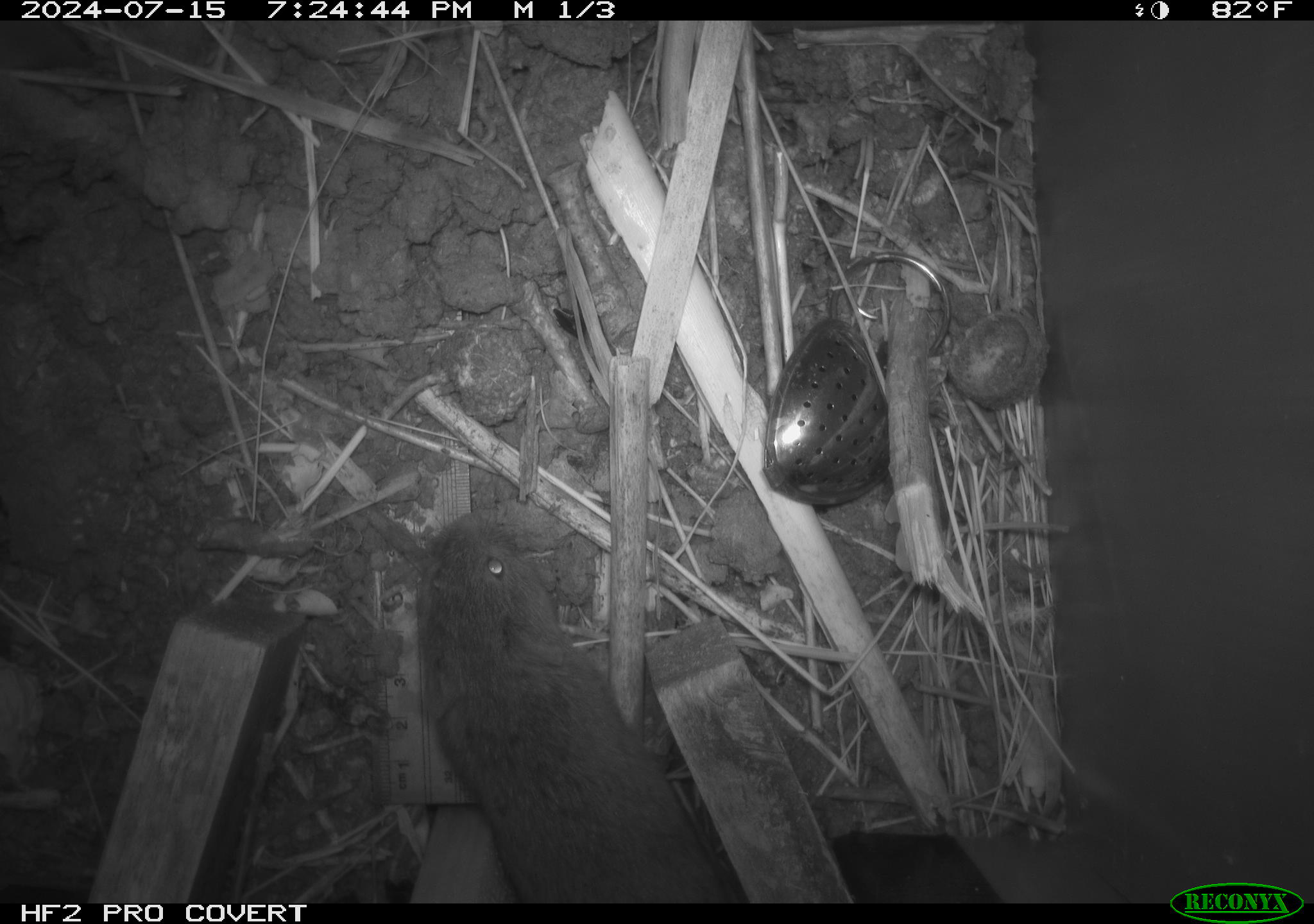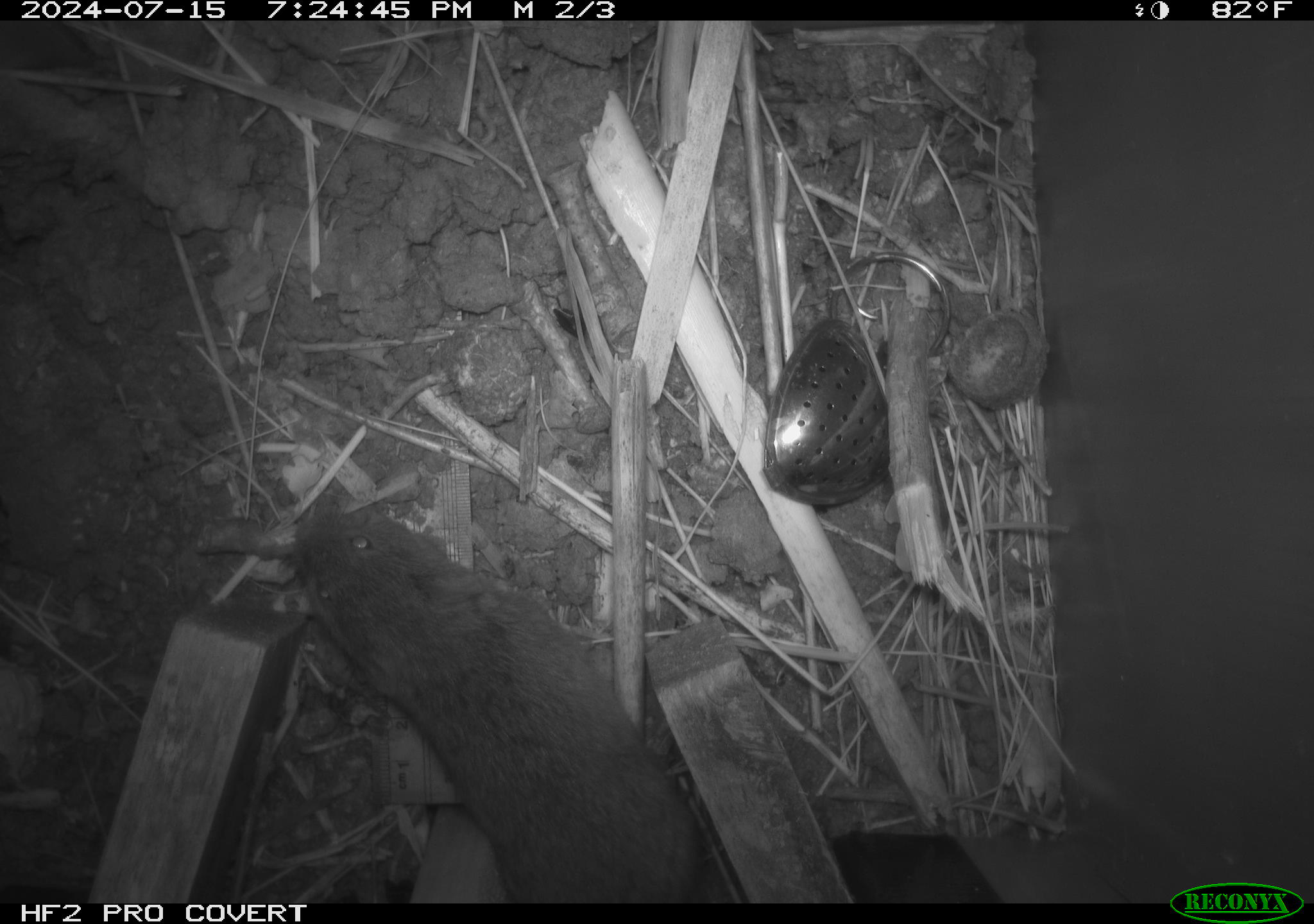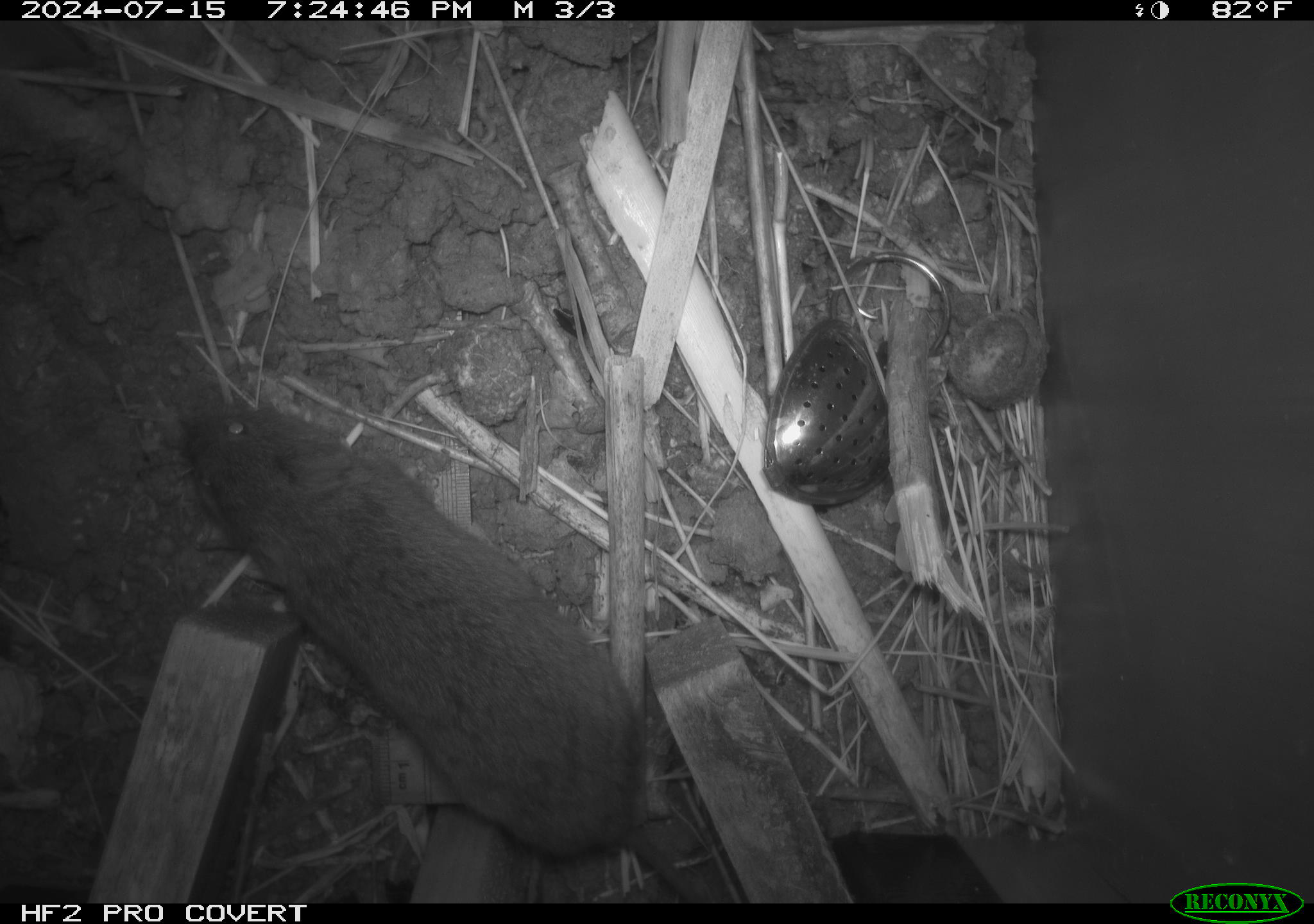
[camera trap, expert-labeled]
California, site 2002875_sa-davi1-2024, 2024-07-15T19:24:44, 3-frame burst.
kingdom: Animalia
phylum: Chordata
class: Mammalia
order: Rodentia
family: Cricetidae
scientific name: Arvicolinae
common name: voles, lemmings, and muskrats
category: arvicolinae subfamily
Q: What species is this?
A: Arvicolinae subfamily (voles, lemmings, and muskrats) (Arvicolinae).